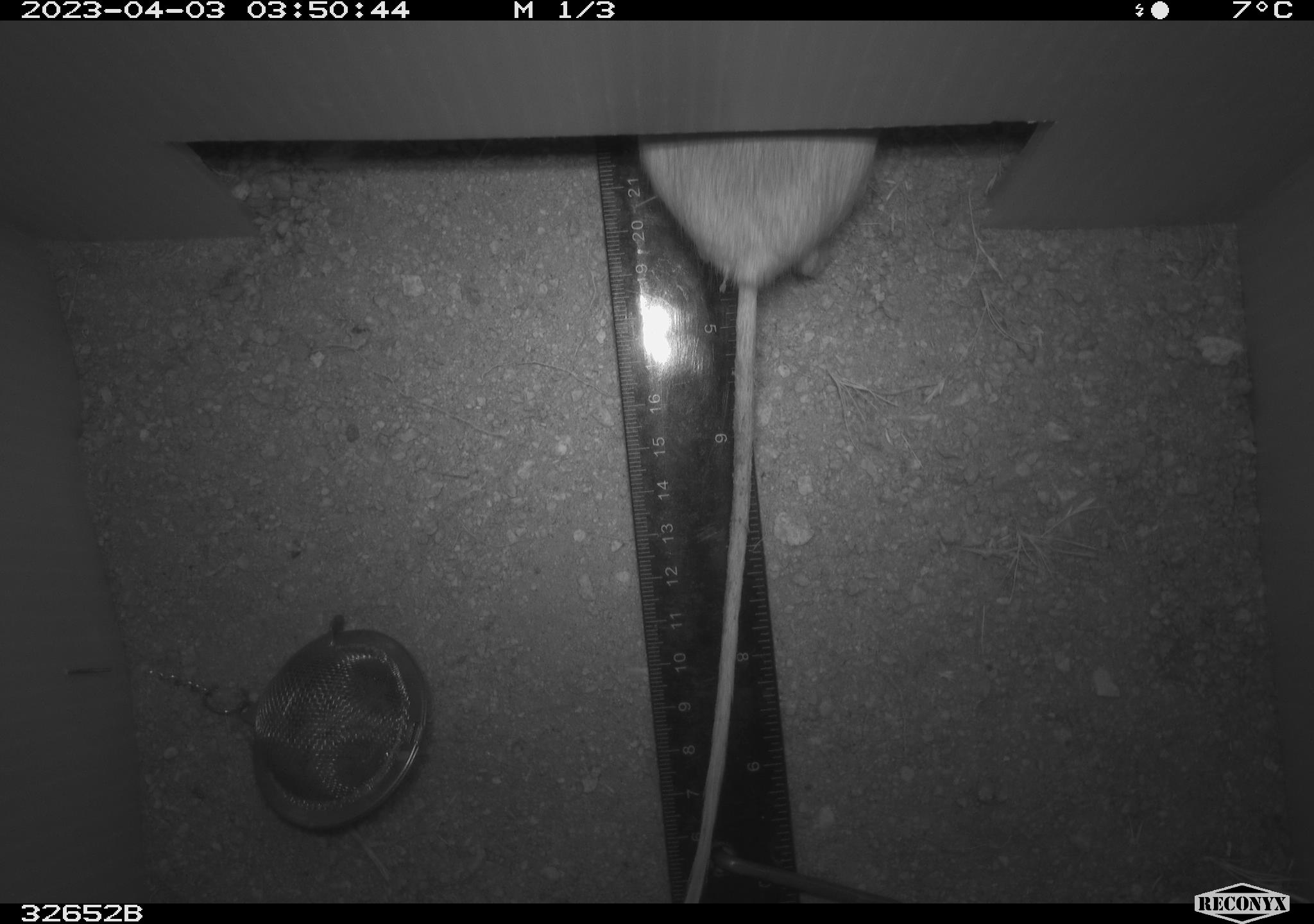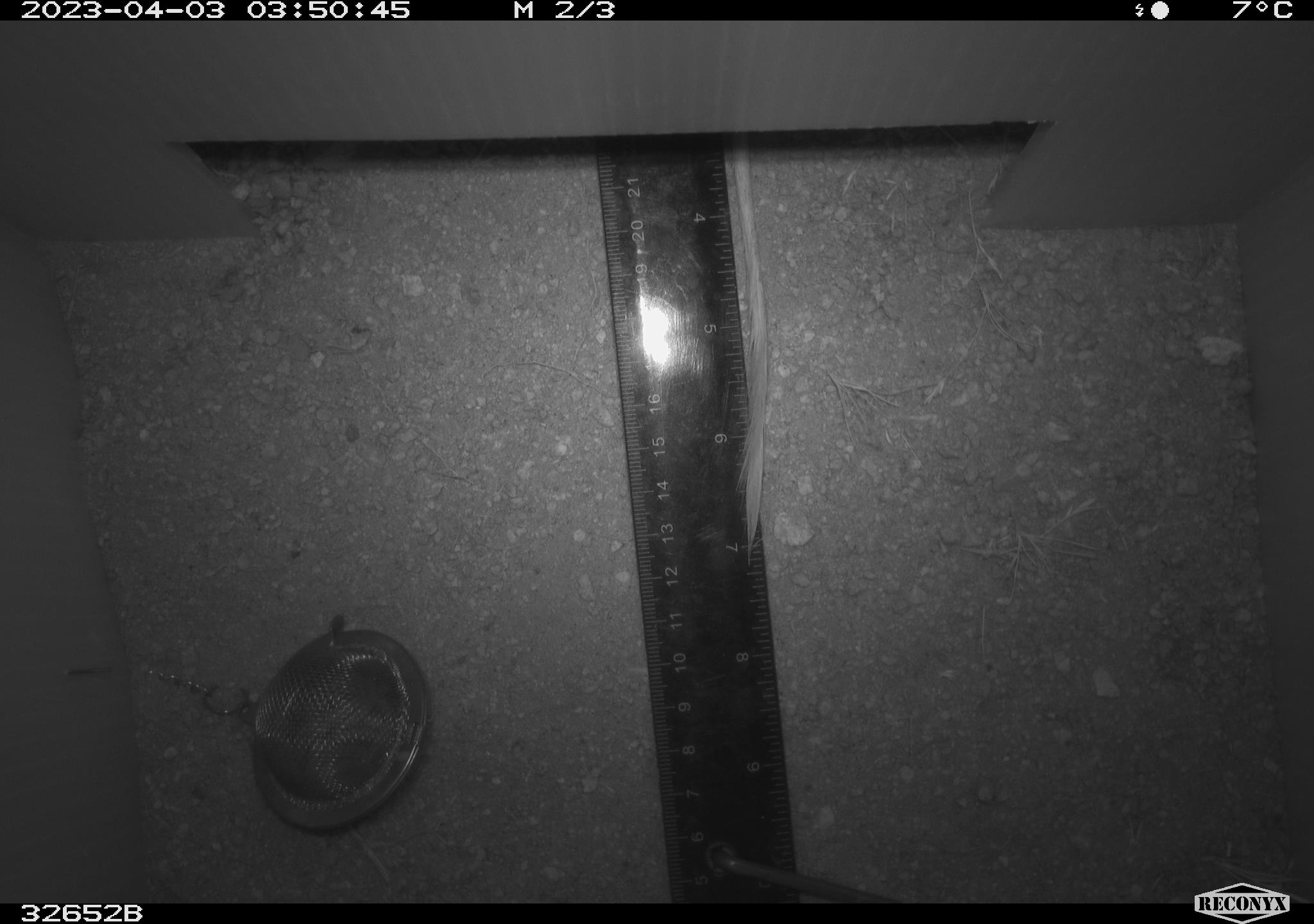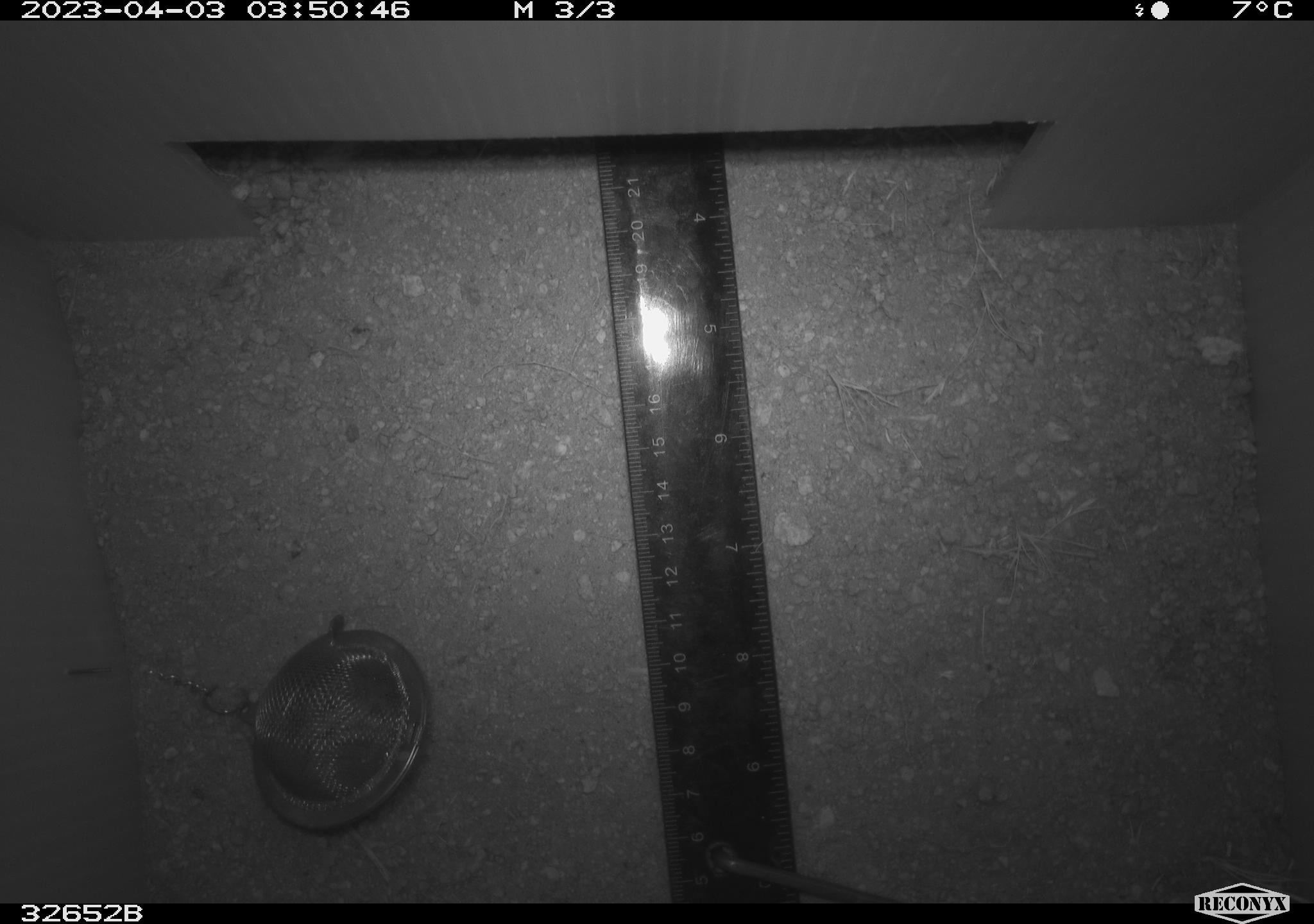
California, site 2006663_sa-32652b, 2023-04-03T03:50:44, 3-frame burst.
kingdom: Animalia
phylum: Chordata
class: Mammalia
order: Rodentia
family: Heteromyidae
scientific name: Heteromyidae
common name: kangaroo rats and pocket mice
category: heteromyidae family